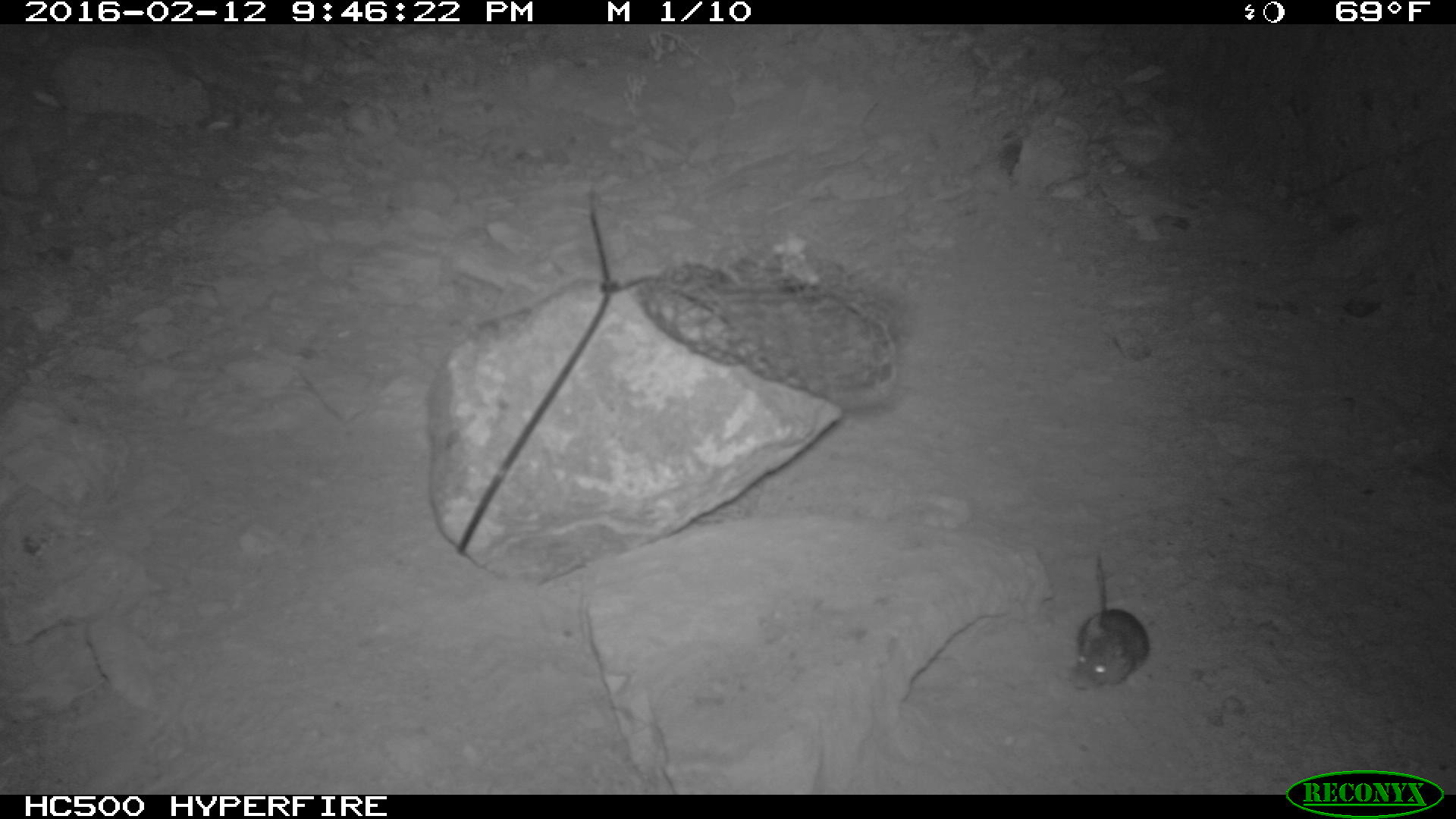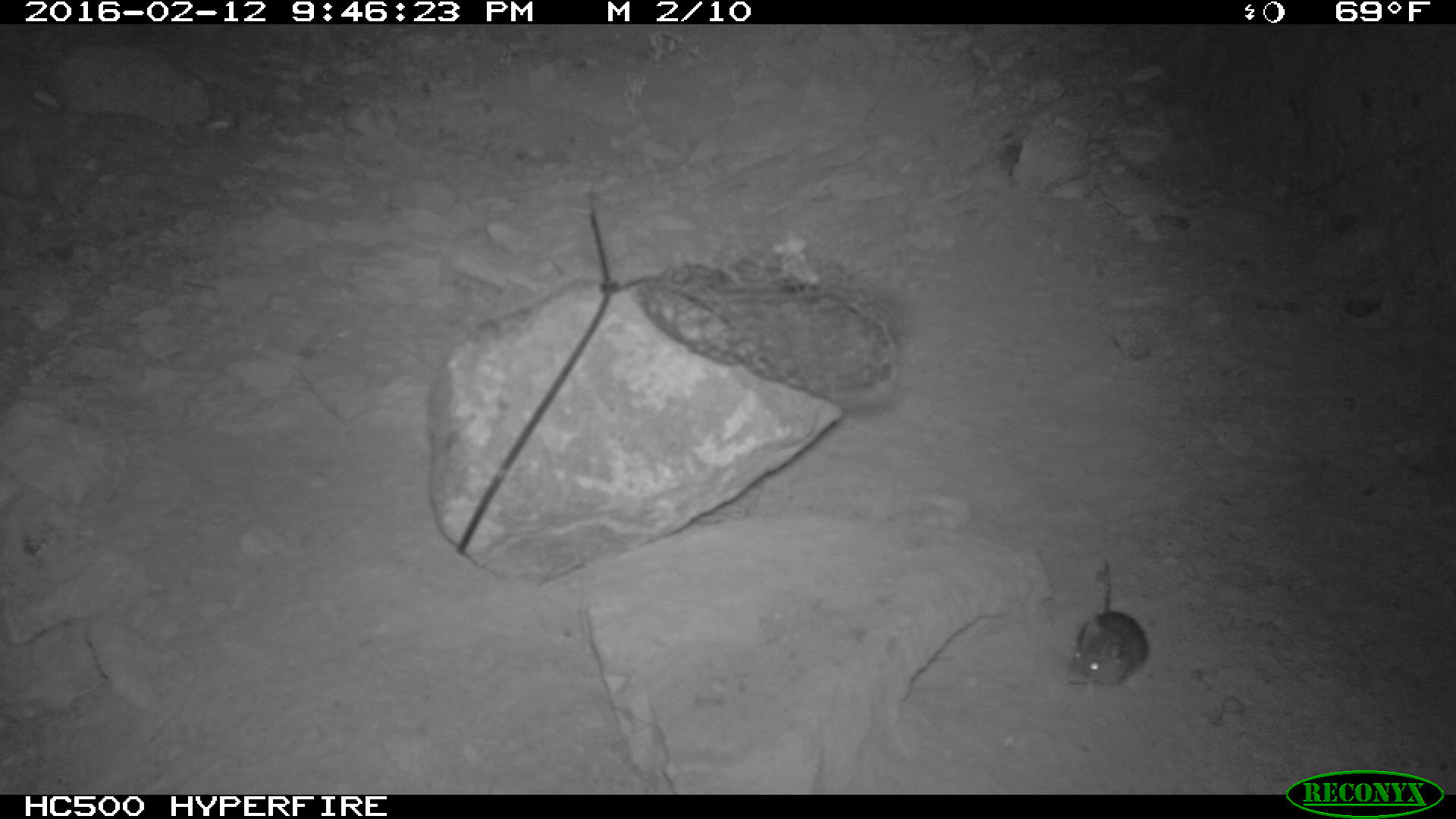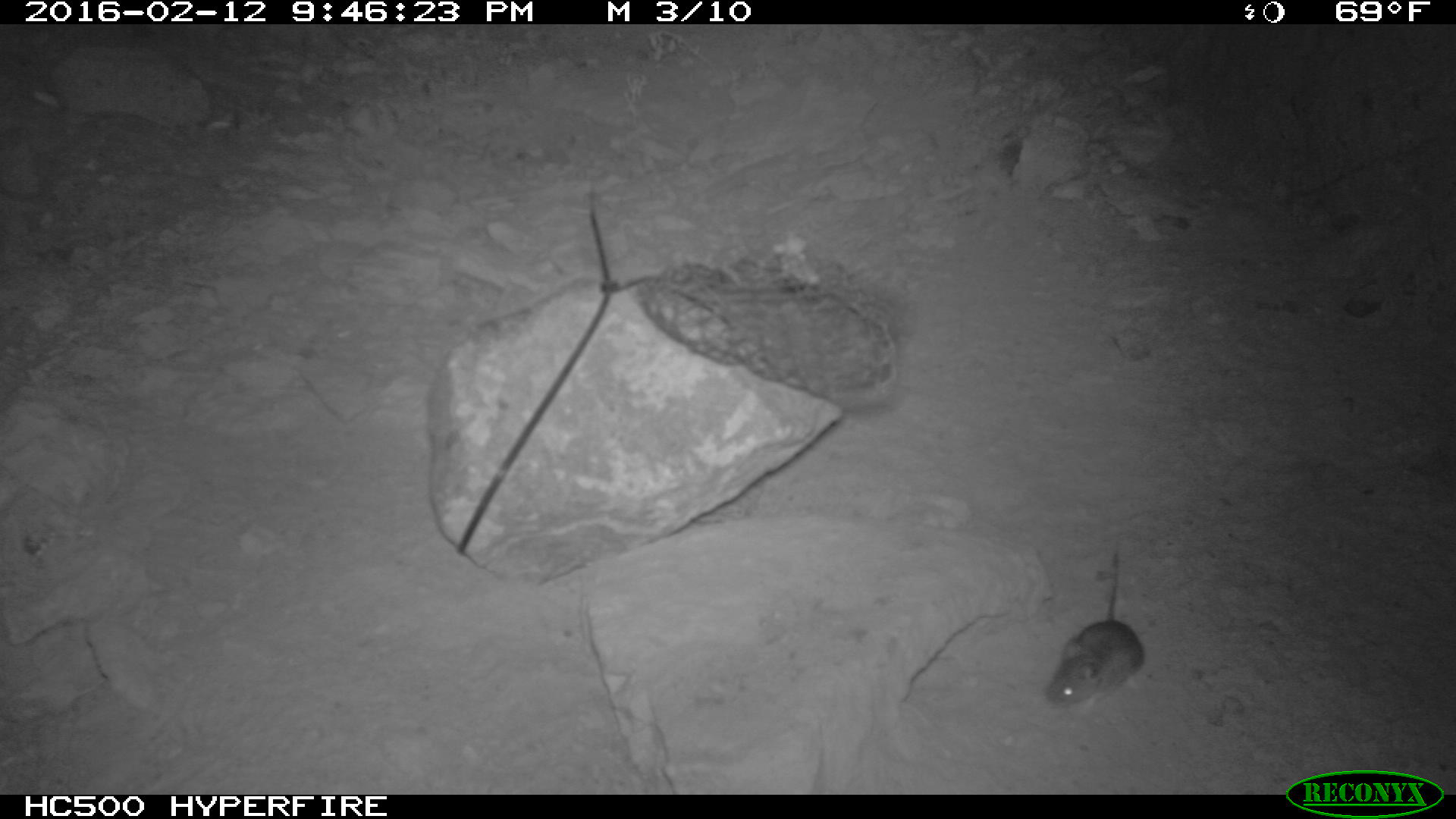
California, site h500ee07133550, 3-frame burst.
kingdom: Animalia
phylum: Chordata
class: Mammalia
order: Rodentia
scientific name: Rodentia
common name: rodent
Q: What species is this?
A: Rodent (Rodentia).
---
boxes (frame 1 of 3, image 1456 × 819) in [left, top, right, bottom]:
rodent: [1053, 557, 1150, 689]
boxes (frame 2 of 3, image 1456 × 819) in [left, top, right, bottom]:
rodent: [1065, 560, 1147, 695]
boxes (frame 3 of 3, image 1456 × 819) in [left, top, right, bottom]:
rodent: [1043, 551, 1147, 708]